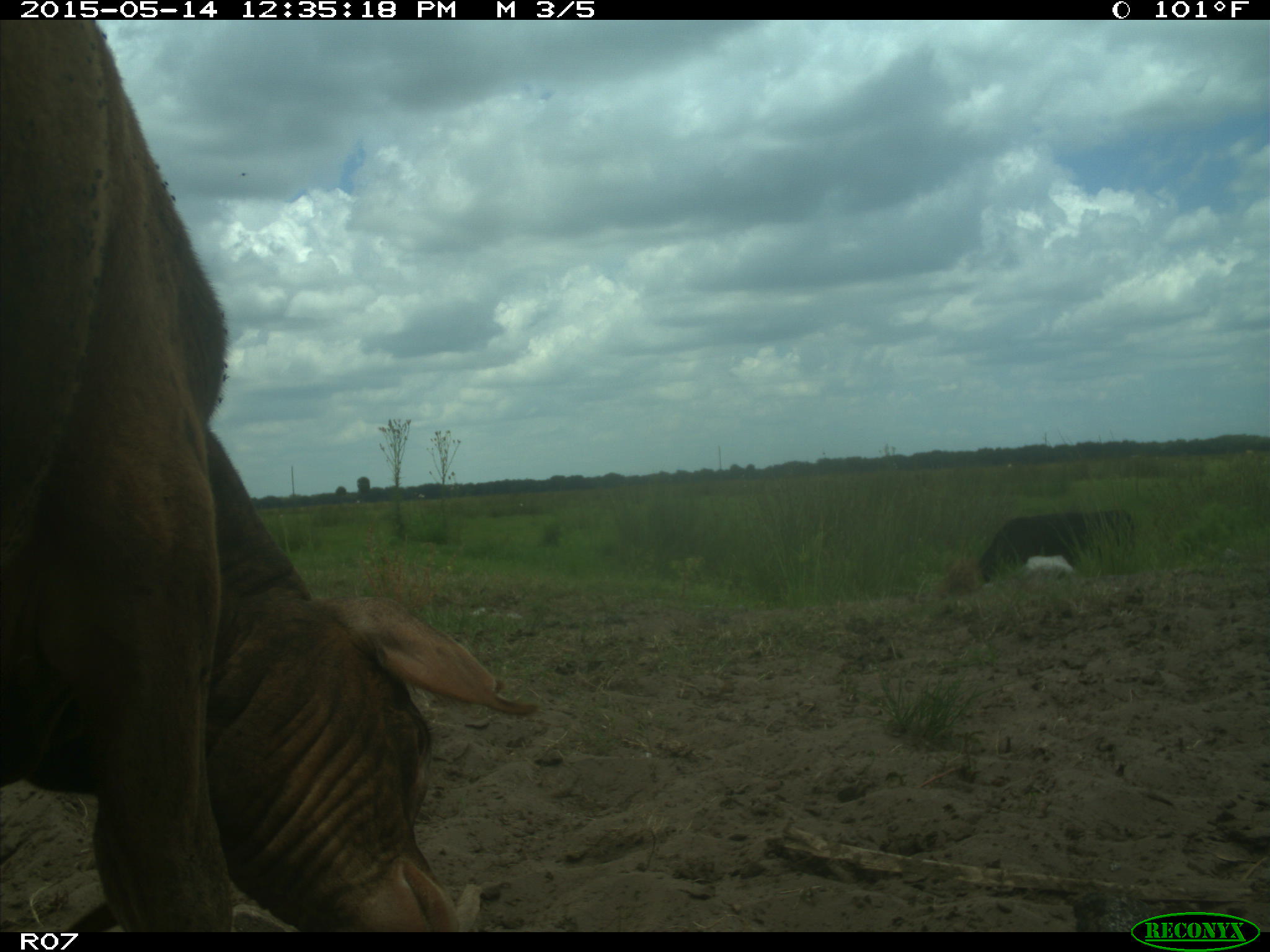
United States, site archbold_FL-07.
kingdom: Animalia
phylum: Chordata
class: Mammalia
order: Artiodactyla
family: Bovidae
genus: Bos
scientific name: Bos taurus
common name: domestic cow